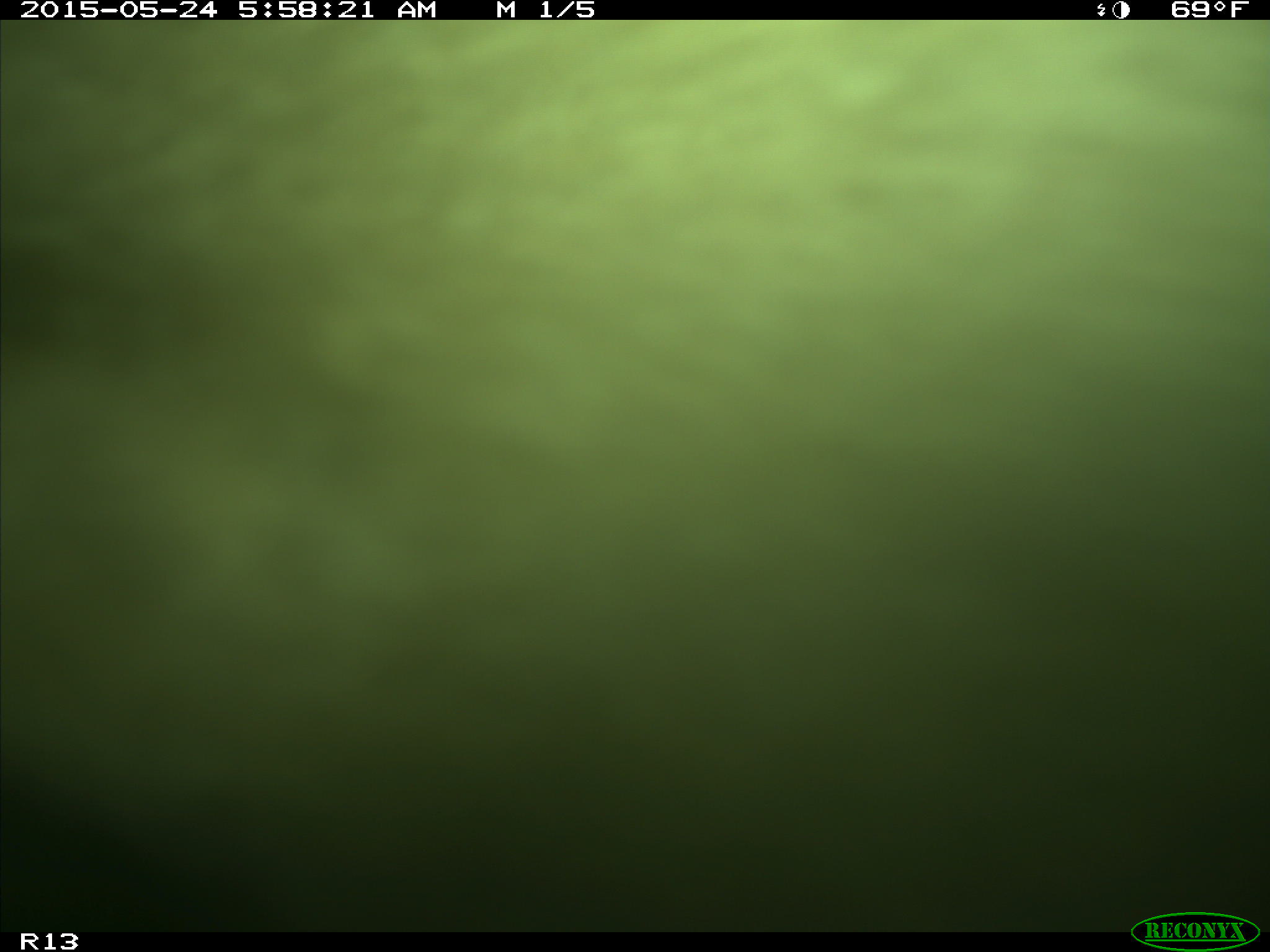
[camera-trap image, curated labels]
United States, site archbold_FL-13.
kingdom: Animalia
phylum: Chordata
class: Mammalia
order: Artiodactyla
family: Bovidae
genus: Bos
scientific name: Bos taurus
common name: domestic cow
Bos taurus (domestic cow).